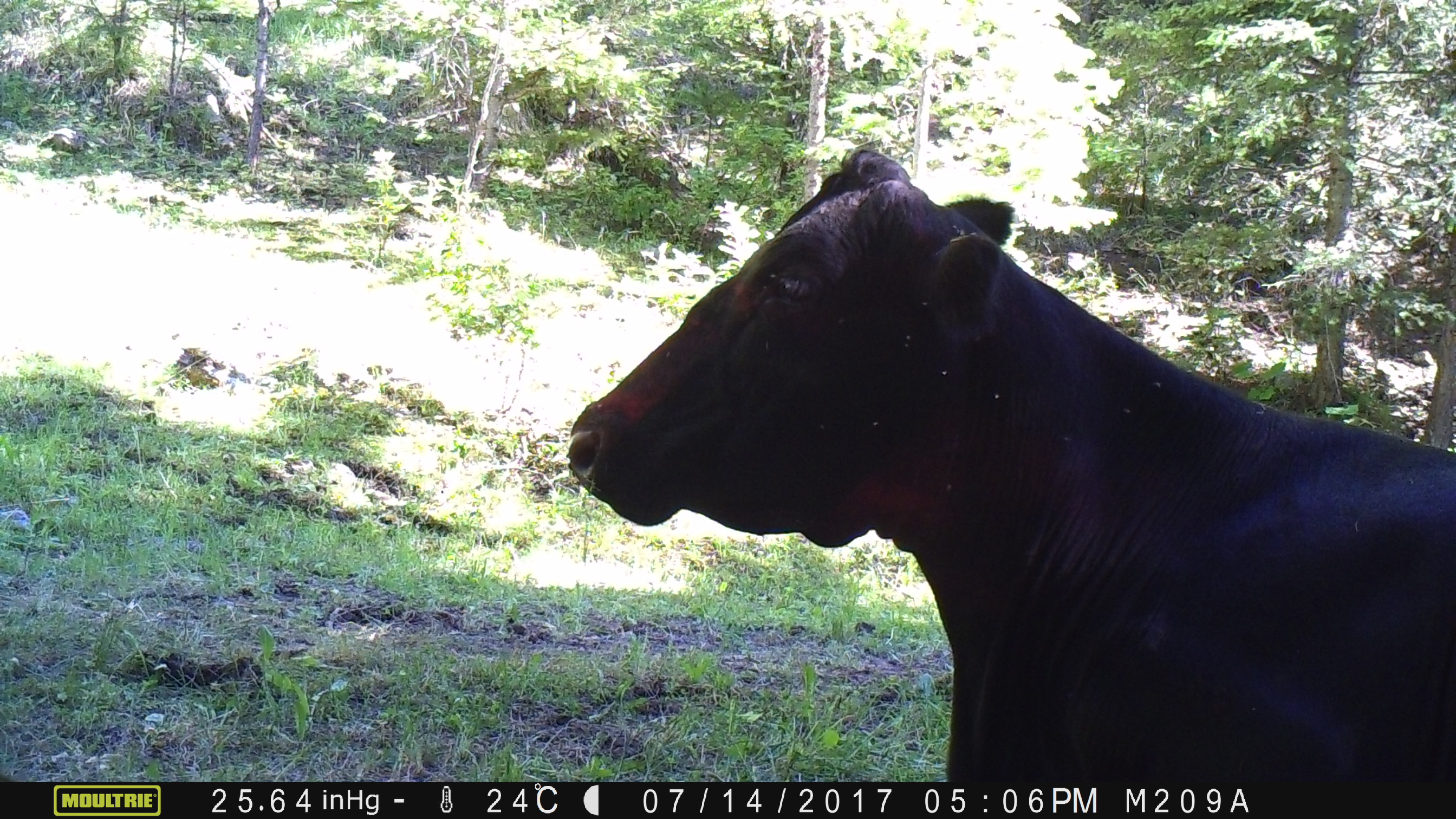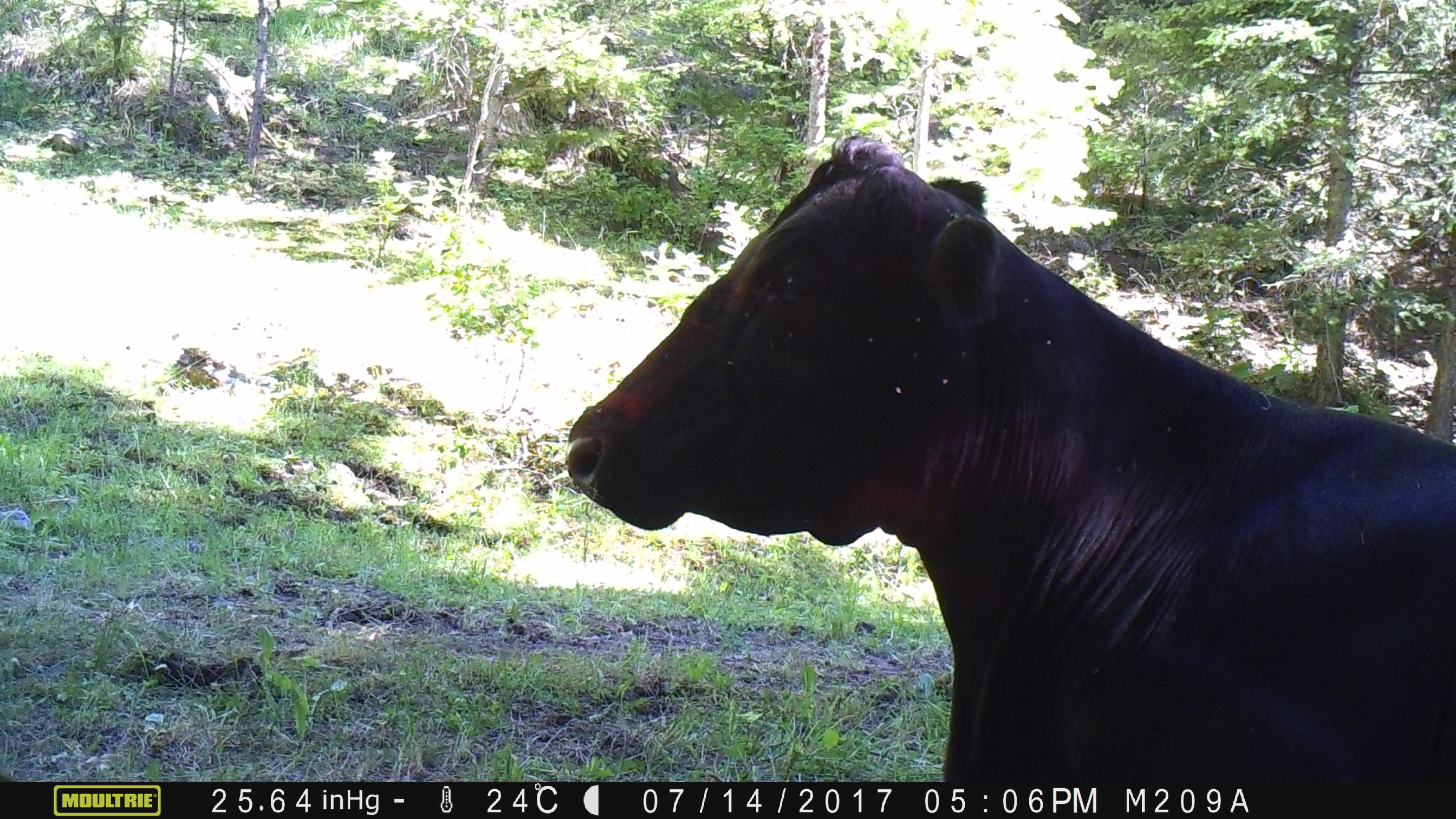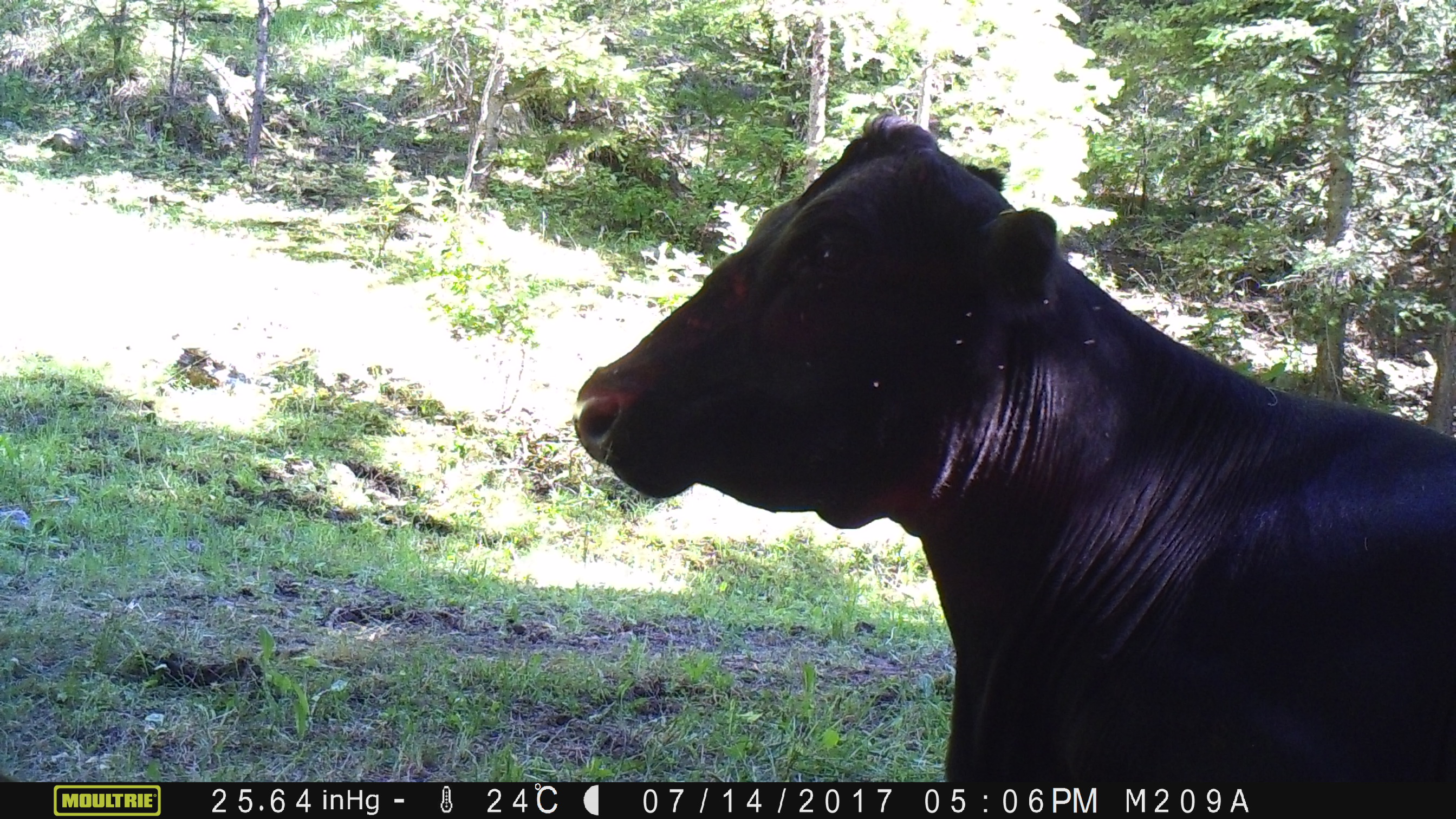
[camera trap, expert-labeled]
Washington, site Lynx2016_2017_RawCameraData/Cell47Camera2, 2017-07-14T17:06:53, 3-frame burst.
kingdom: Animalia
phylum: Chordata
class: Mammalia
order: Artiodactyla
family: Bovidae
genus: Bos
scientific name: Bos taurus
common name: domestic cattle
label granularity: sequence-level